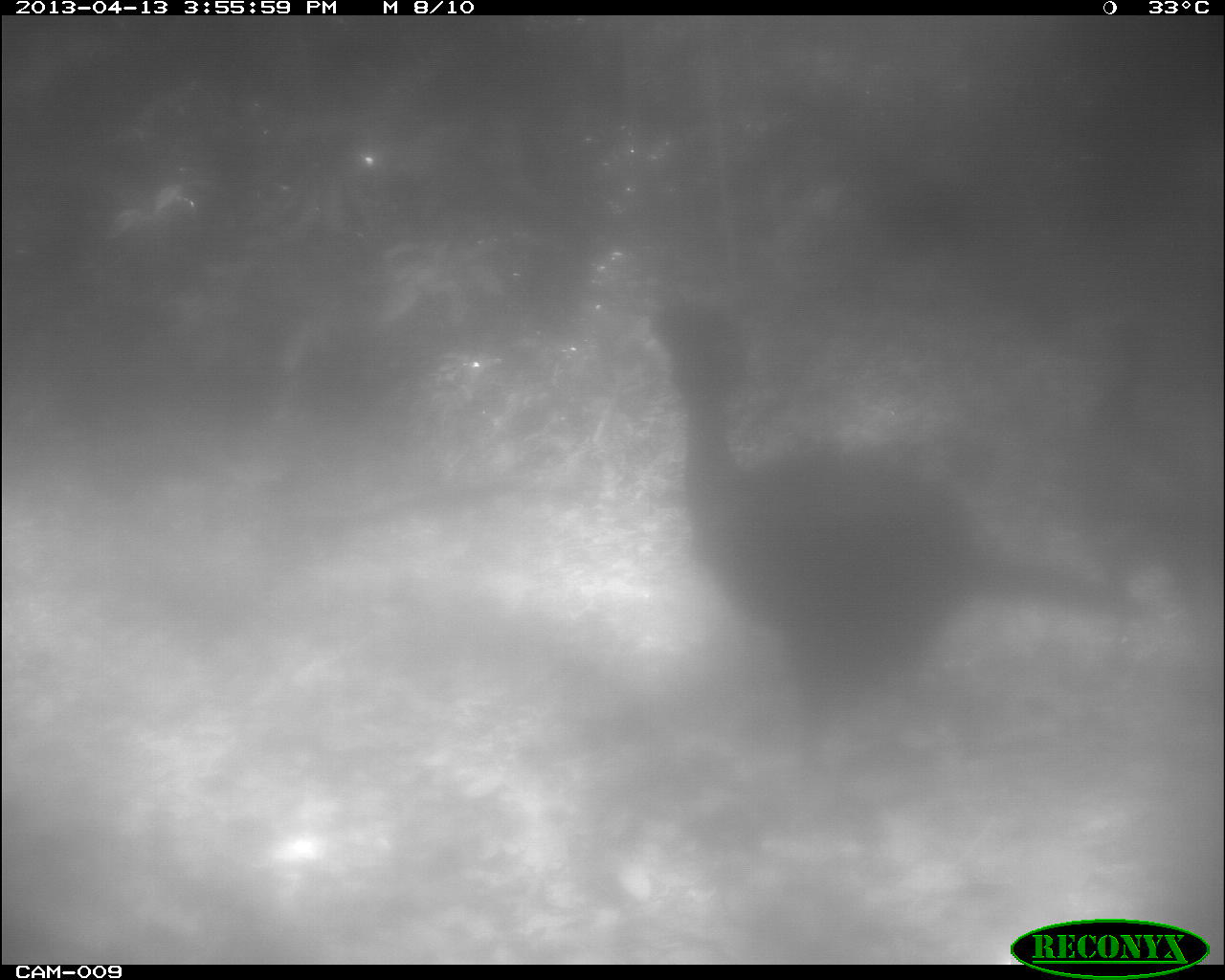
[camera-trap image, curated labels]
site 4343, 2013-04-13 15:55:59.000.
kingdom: Animalia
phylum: Chordata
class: Aves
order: Galliformes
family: Cracidae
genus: Crax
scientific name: Crax rubra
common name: great curassow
Crax rubra (great curassow), count 2.